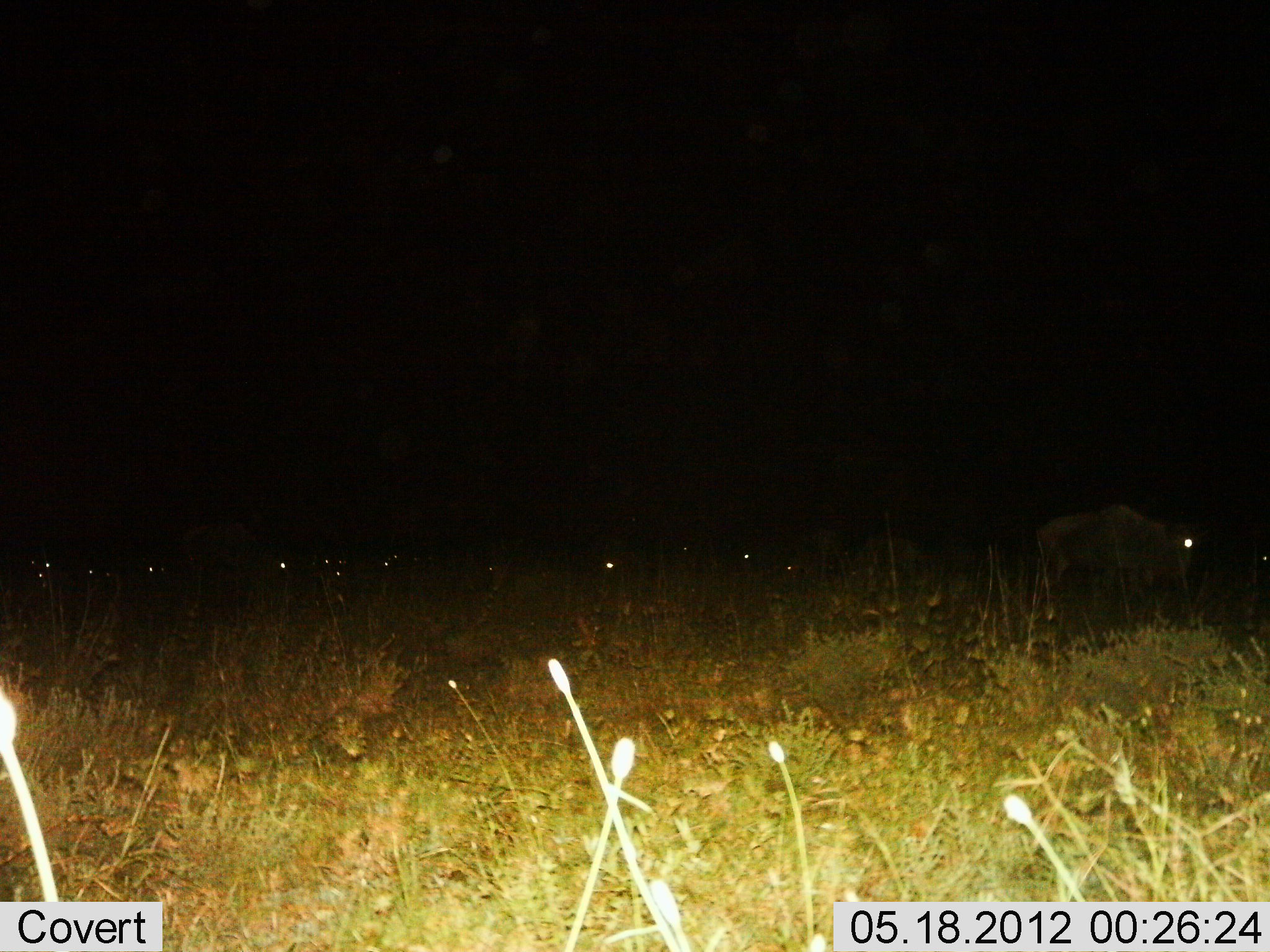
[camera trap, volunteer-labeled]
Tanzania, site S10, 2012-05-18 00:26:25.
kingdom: Animalia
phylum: Chordata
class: Mammalia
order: Artiodactyla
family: Bovidae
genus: Connochaetes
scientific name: Connochaetes taurinus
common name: blue wildebeest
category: wildebeest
Wildebeest (blue wildebeest) (Connochaetes taurinus), count 11-50. Behavior (volunteer vote fractions): standing 40%, resting 10%, moving 50%, interacting 0%. Young present (vote fraction): 0%. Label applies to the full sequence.